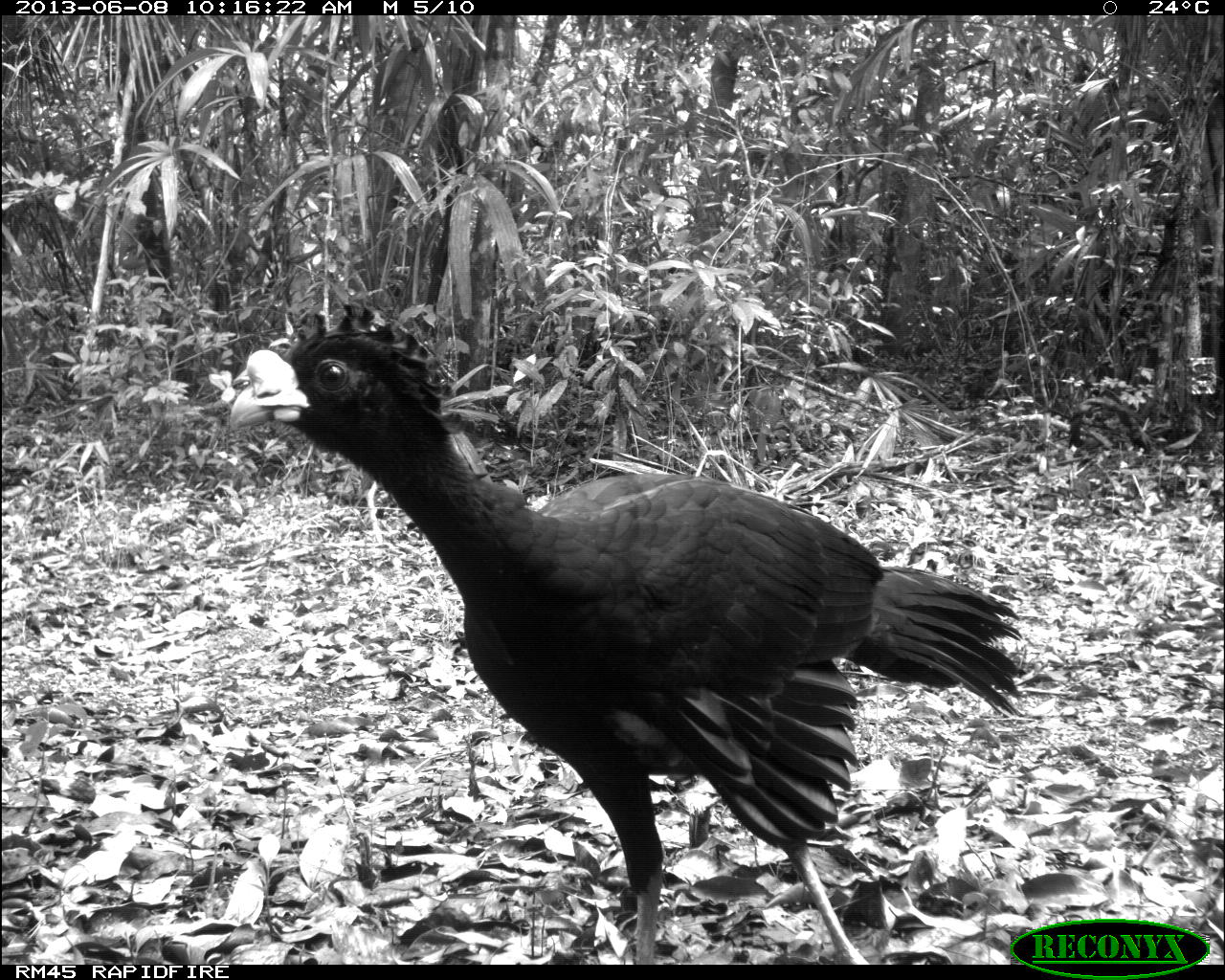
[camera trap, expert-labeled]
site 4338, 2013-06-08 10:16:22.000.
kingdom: Animalia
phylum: Chordata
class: Aves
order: Galliformes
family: Cracidae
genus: Crax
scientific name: Crax rubra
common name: great curassow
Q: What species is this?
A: Crax rubra (great curassow).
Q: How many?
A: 1.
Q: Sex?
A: Male.